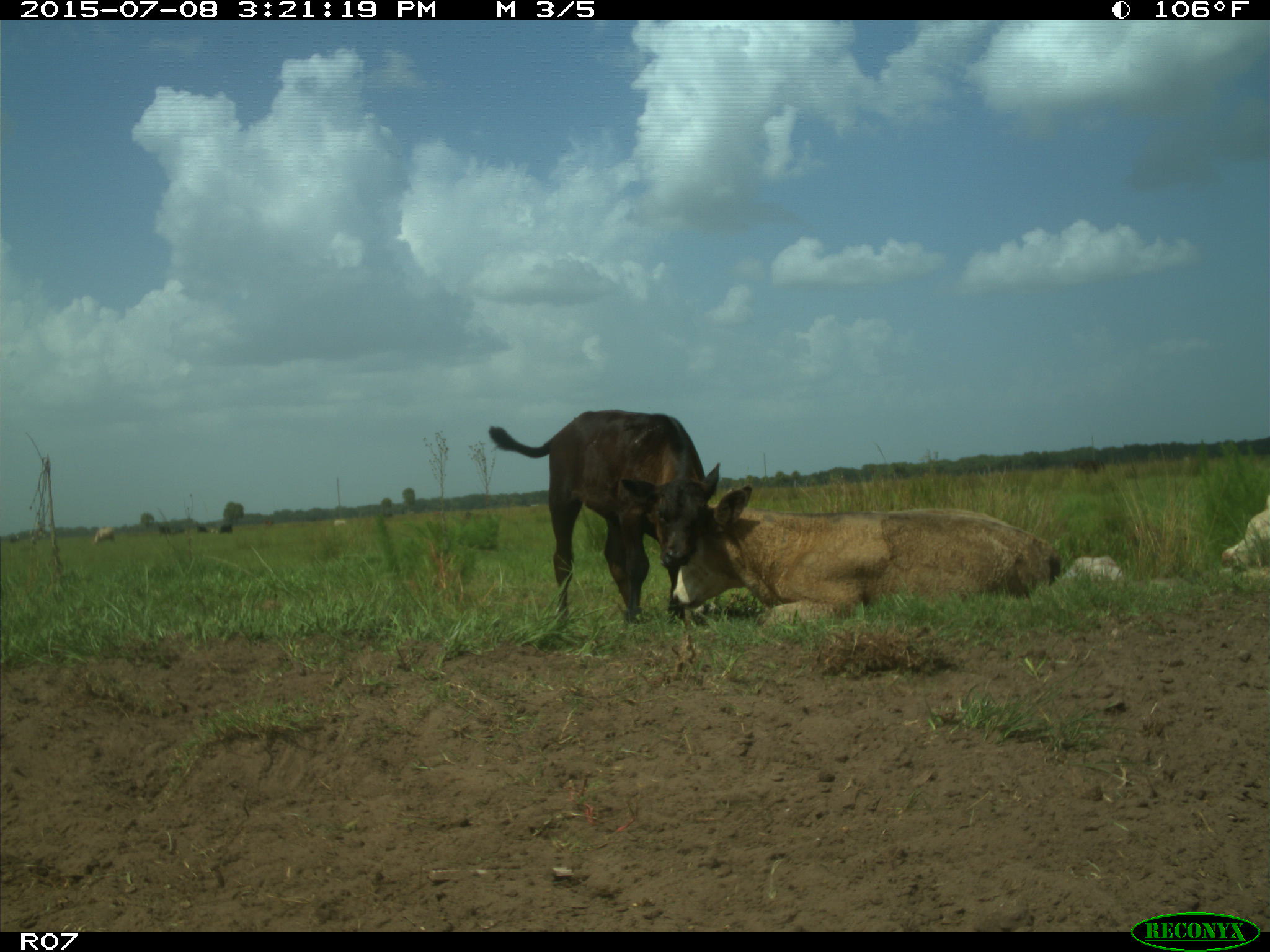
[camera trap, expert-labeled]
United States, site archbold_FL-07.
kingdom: Animalia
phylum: Chordata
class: Mammalia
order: Artiodactyla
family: Bovidae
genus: Bos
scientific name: Bos taurus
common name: domestic cow